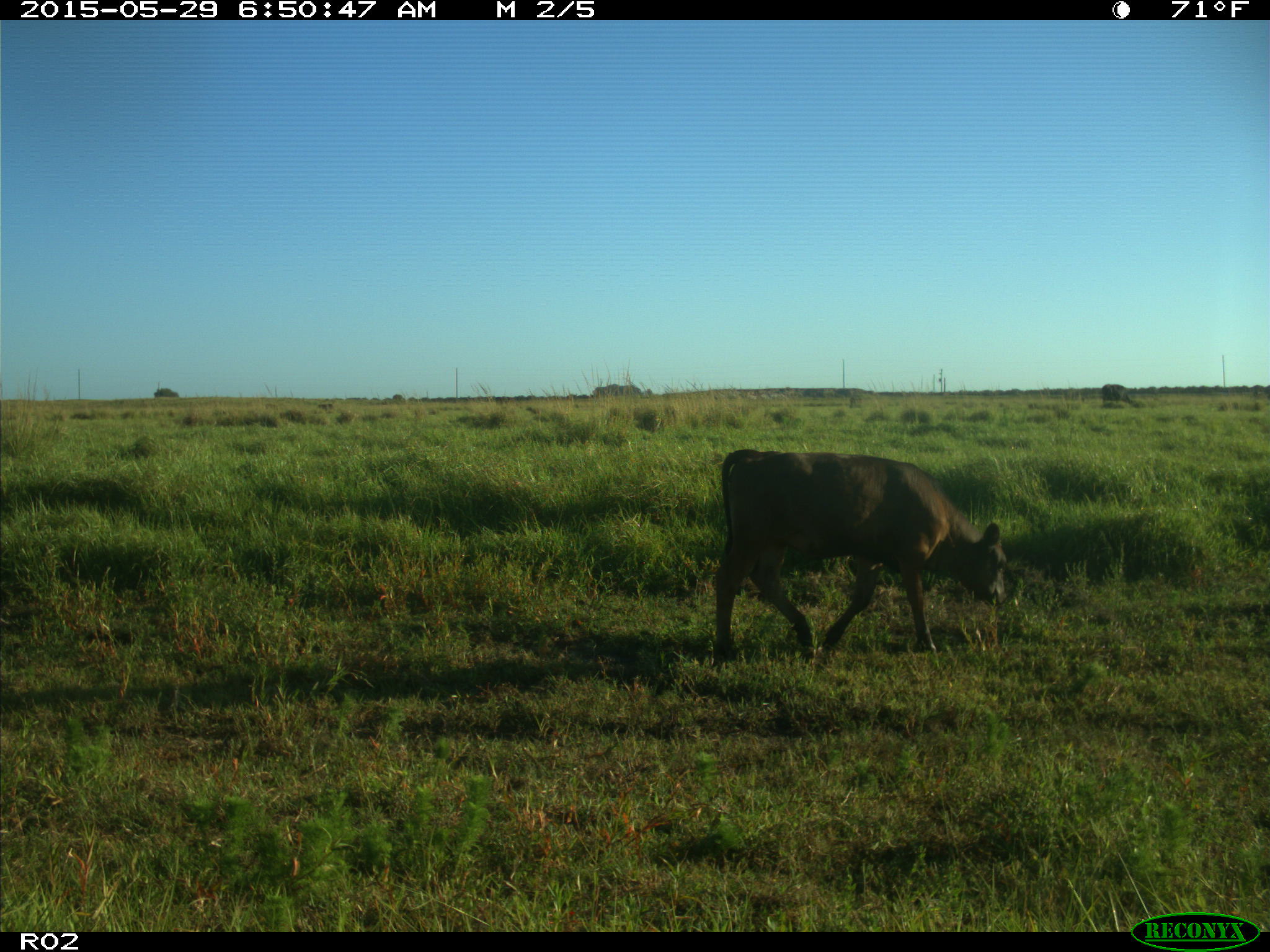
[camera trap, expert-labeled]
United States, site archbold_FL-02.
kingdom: Animalia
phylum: Chordata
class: Mammalia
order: Artiodactyla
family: Bovidae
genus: Bos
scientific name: Bos taurus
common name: domestic cow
Bos taurus (domestic cow).